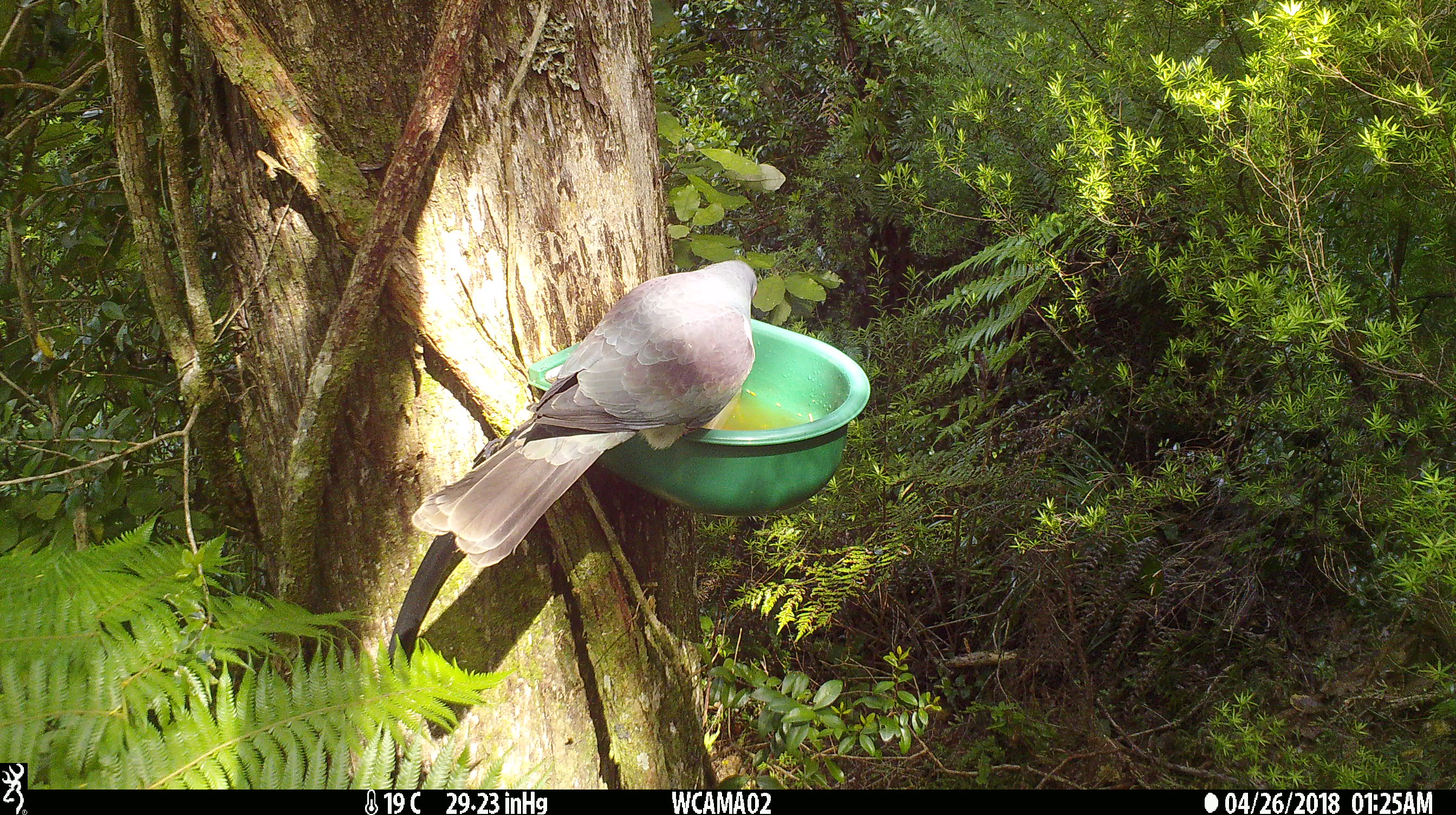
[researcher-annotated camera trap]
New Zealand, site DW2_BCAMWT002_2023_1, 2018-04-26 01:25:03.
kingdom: Animalia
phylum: Chordata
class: Aves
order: Columbiformes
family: Columbidae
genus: Hemiphaga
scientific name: Hemiphaga novaeseelandiae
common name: new zealand pigeon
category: kereru